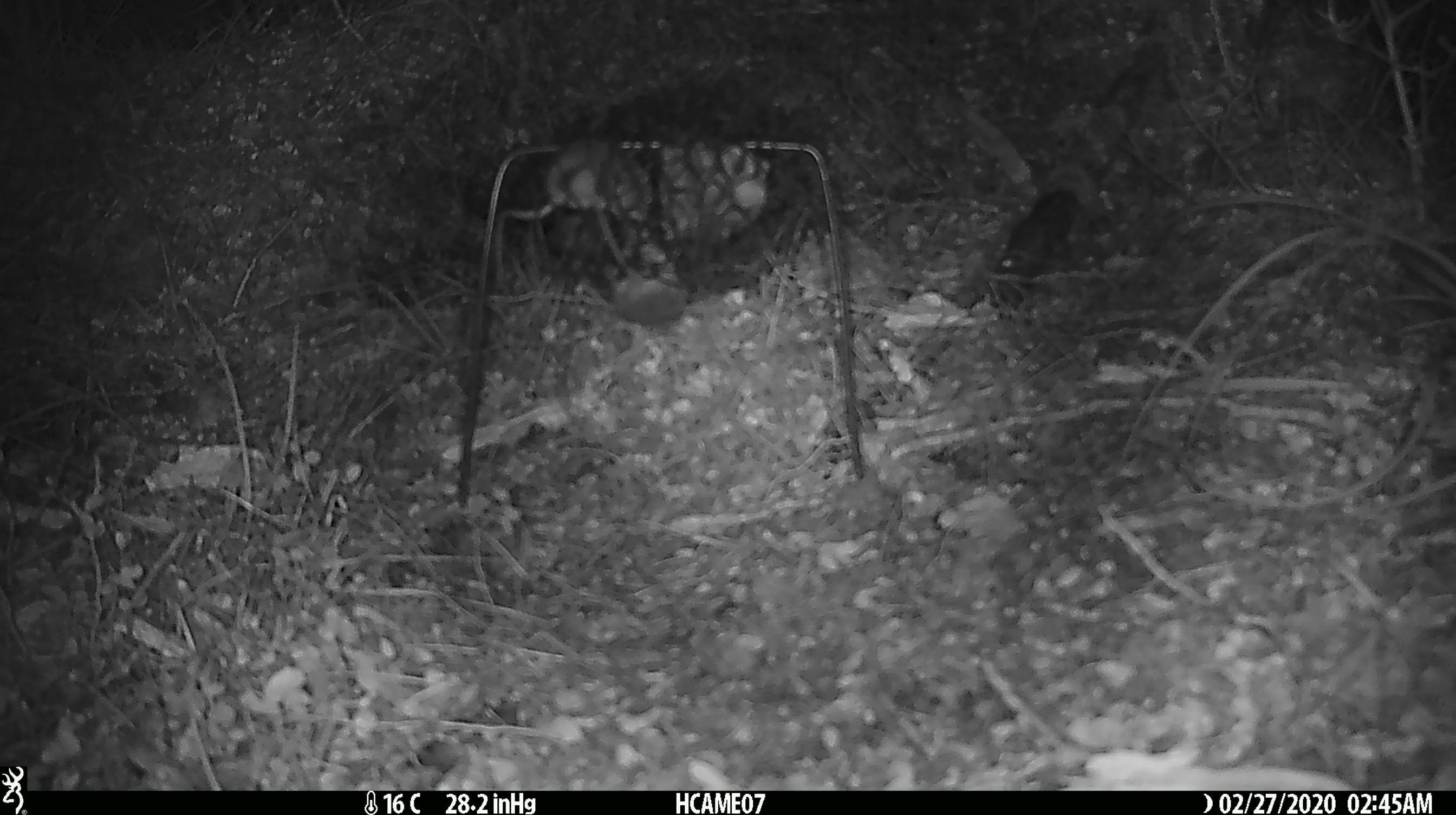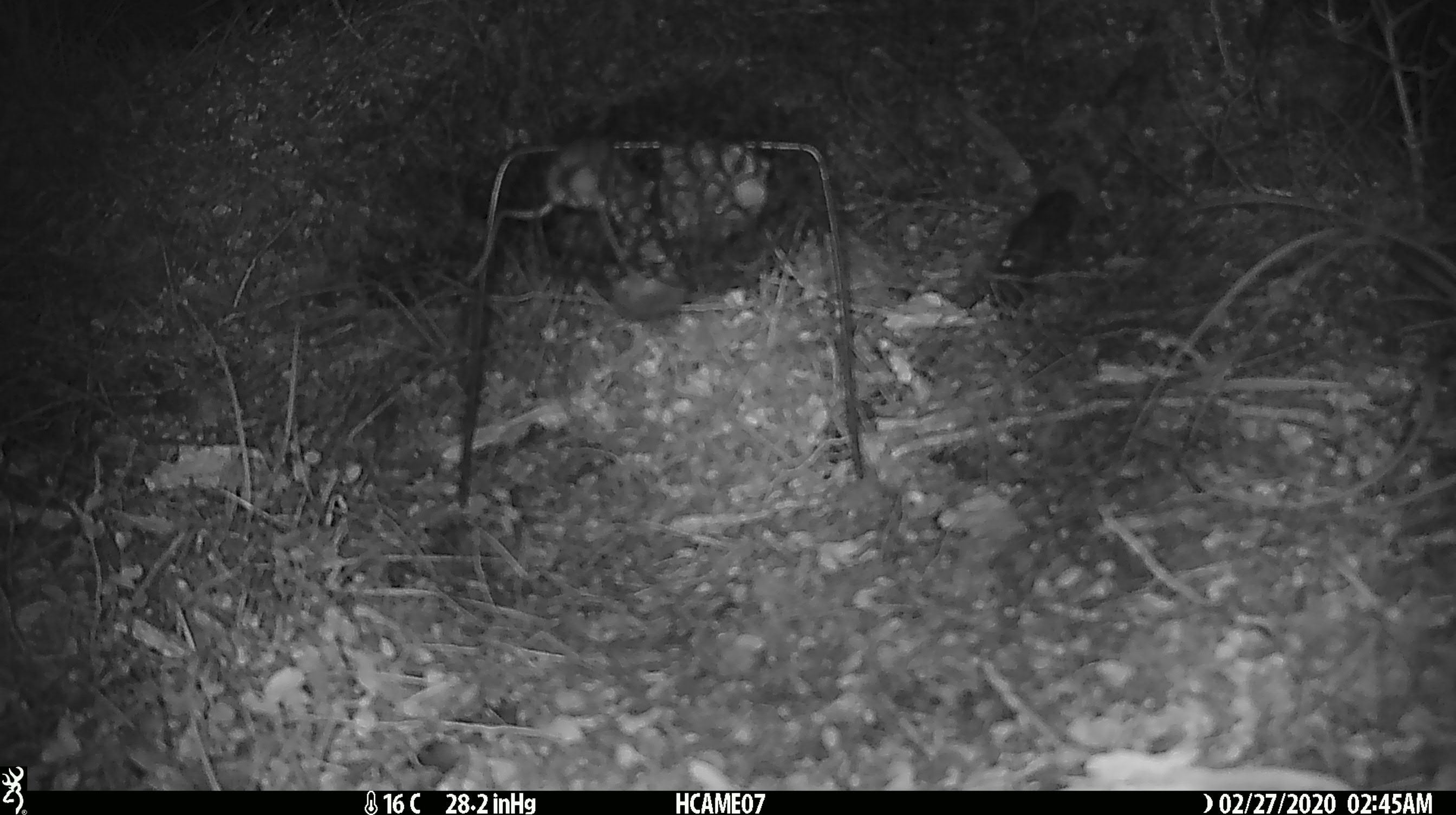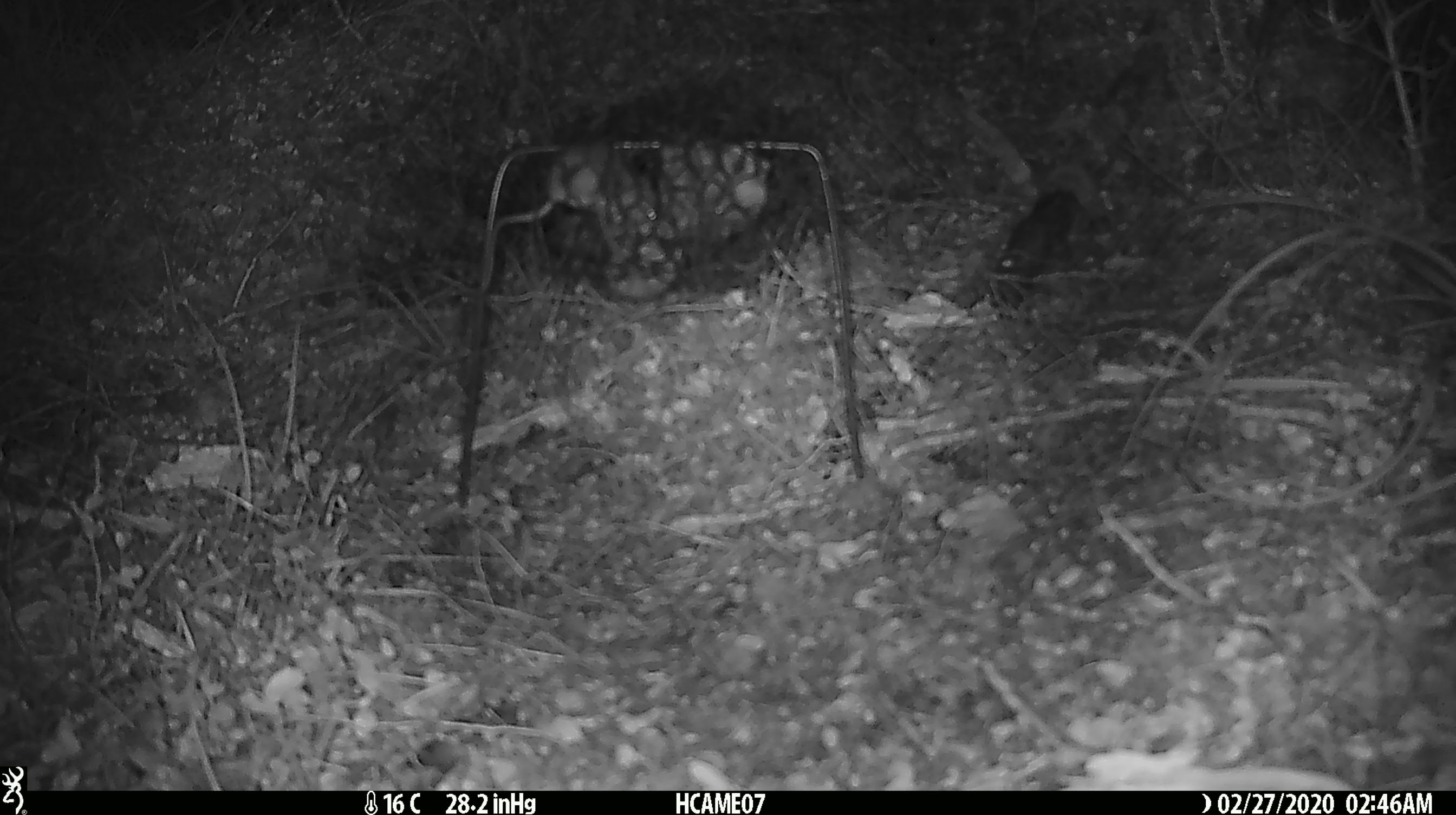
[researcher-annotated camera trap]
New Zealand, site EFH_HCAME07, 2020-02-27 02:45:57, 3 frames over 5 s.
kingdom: Animalia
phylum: Chordata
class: Mammalia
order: Rodentia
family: Muridae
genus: Mus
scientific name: Mus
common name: mouse